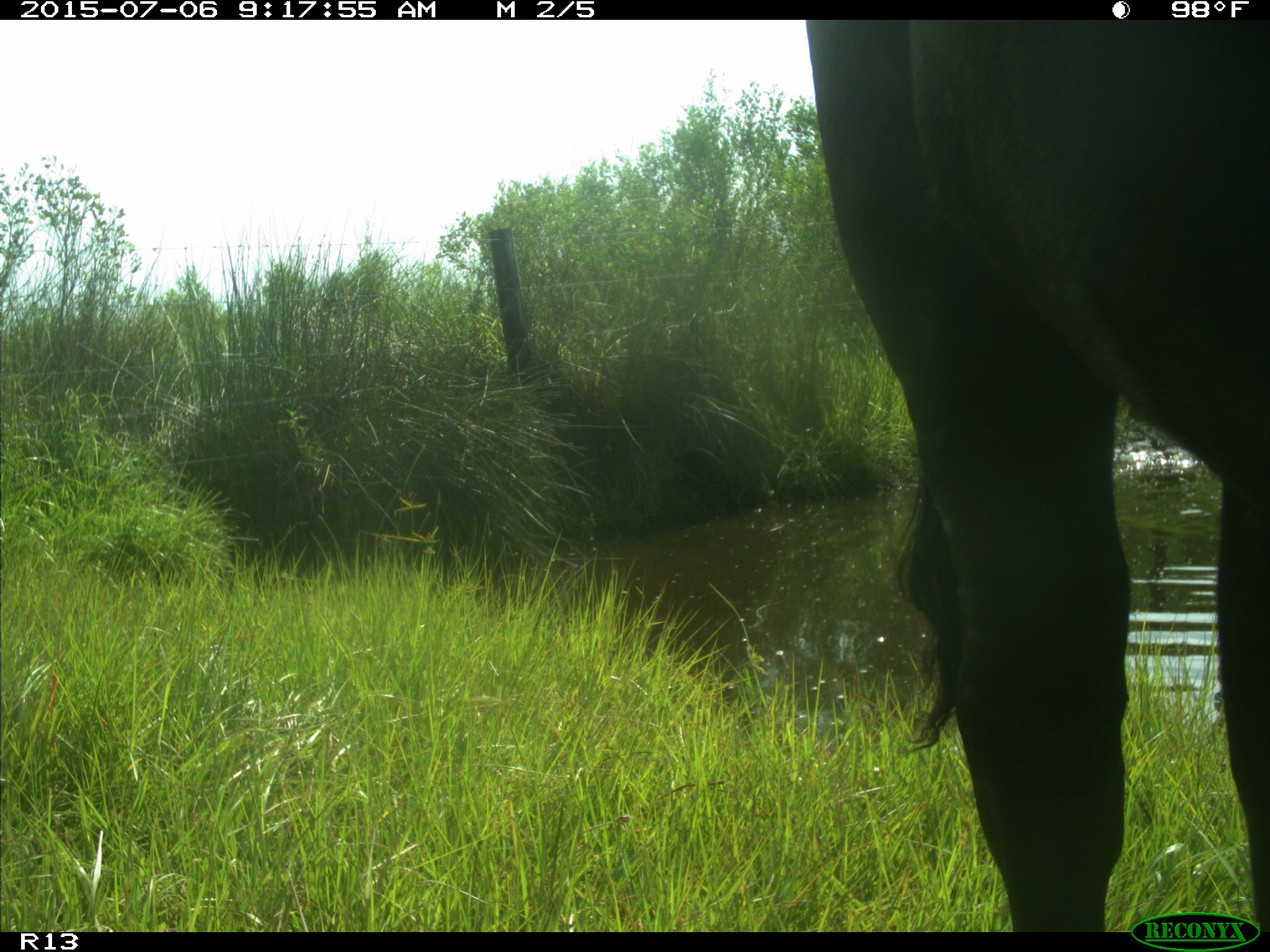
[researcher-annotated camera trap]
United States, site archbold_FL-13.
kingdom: Animalia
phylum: Chordata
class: Mammalia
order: Artiodactyla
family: Bovidae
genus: Bos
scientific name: Bos taurus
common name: domestic cow